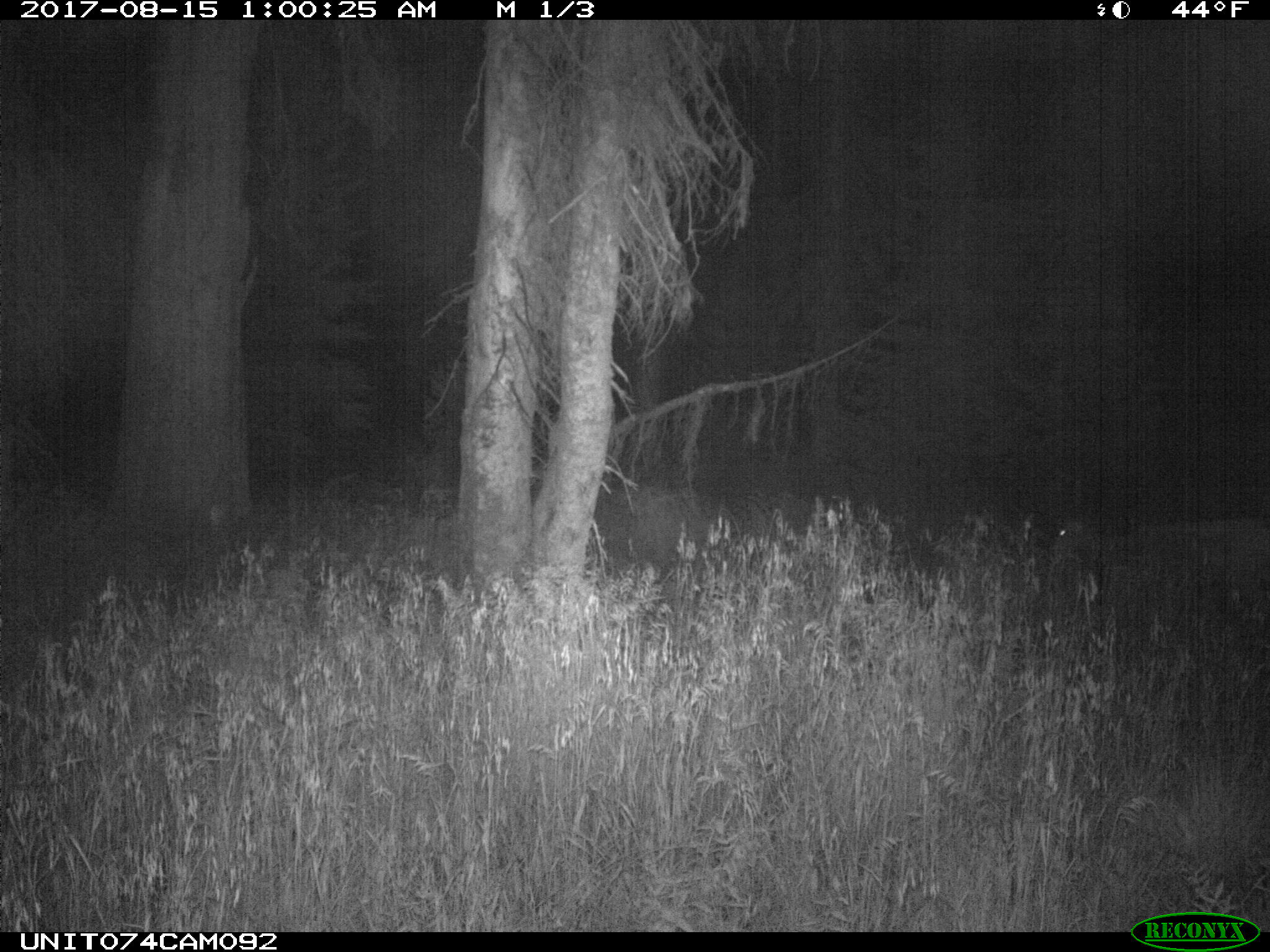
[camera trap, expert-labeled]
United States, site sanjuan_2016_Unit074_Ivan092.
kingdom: Animalia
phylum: Chordata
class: Mammalia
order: Artiodactyla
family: Cervidae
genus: Odocoileus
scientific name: Odocoileus hemionus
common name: mule deer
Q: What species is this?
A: Odocoileus hemionus (mule deer).